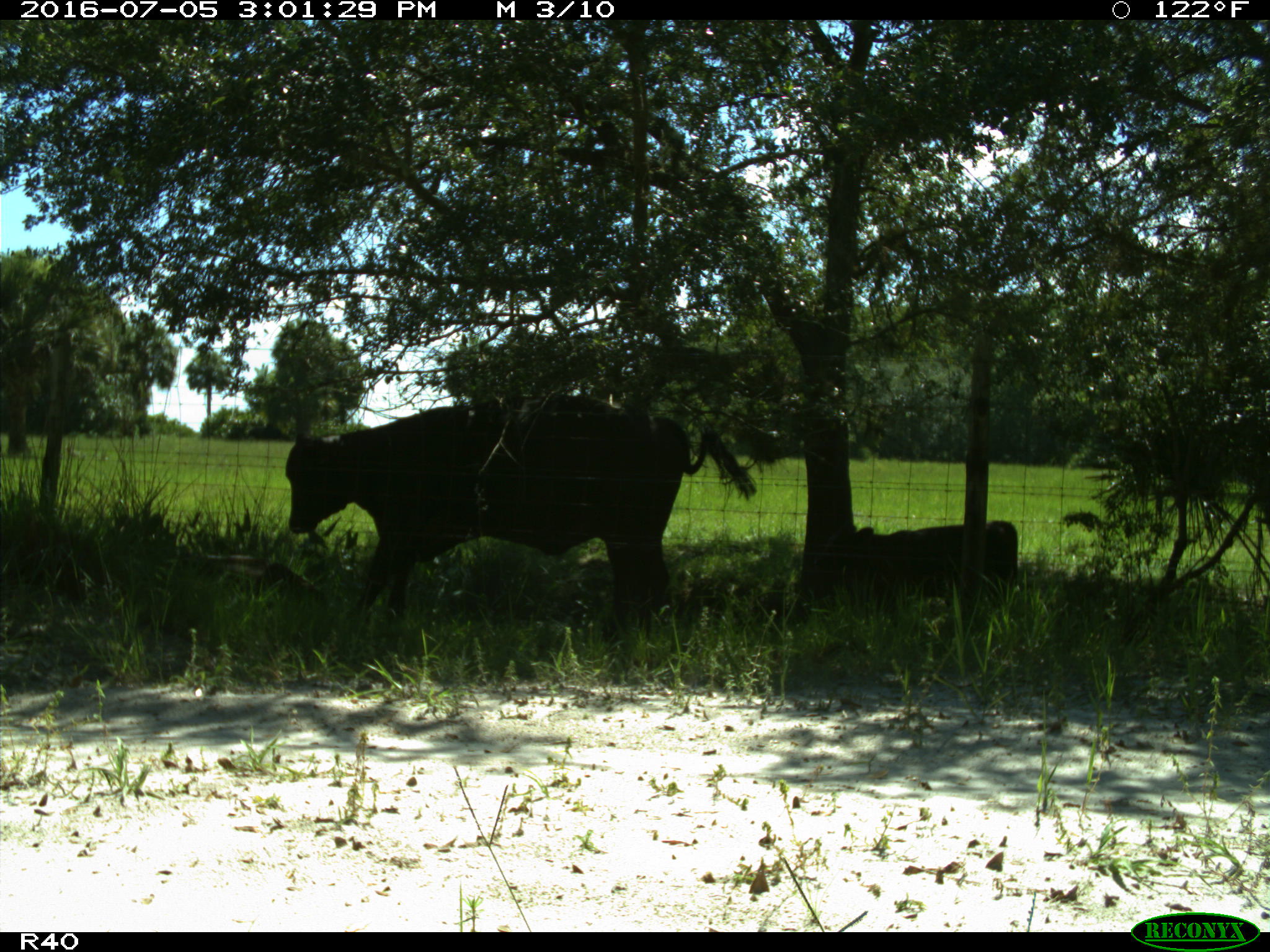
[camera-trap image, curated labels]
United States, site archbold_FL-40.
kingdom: Animalia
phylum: Chordata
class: Mammalia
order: Artiodactyla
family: Bovidae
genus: Bos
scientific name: Bos taurus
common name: domestic cow